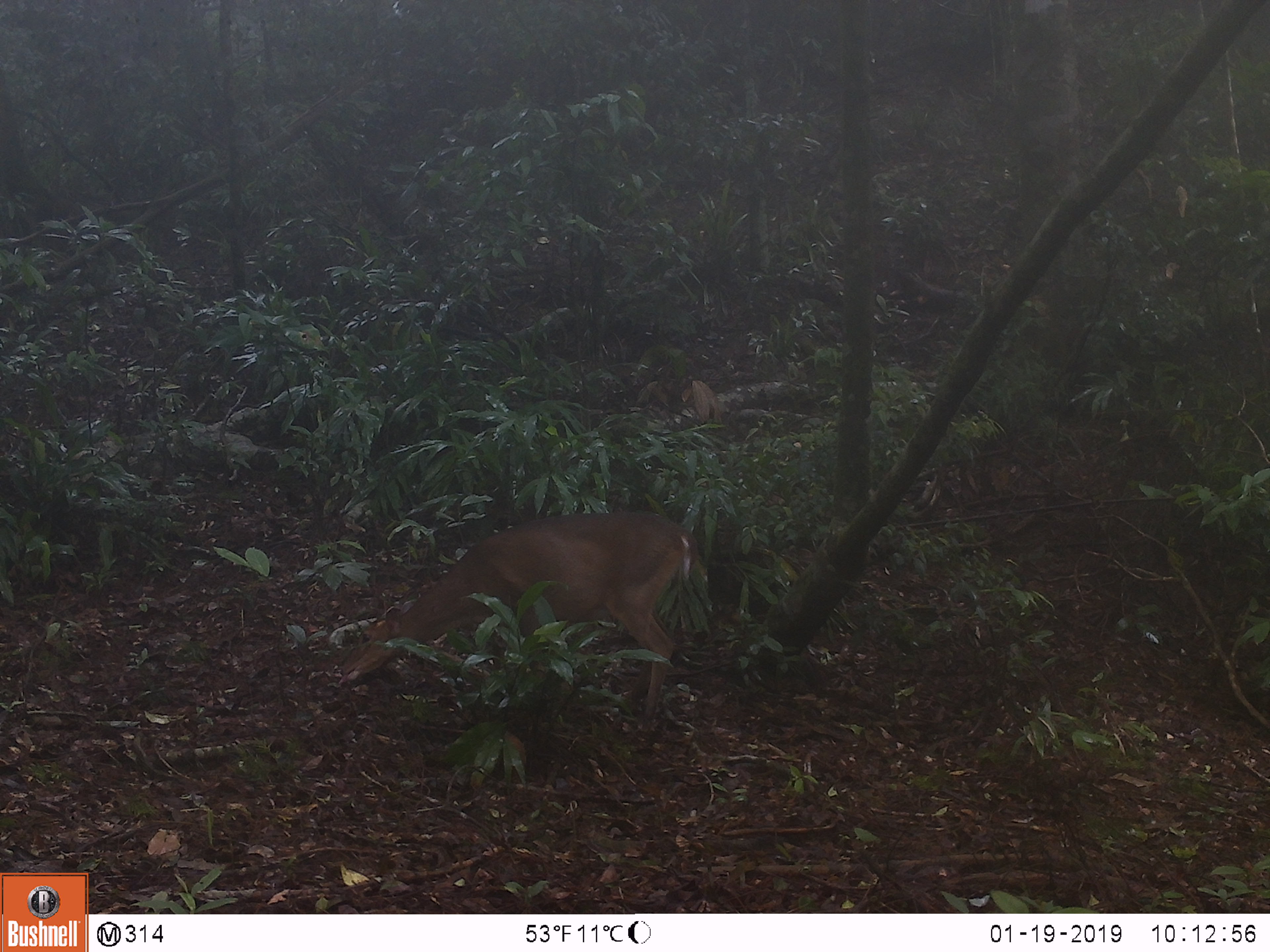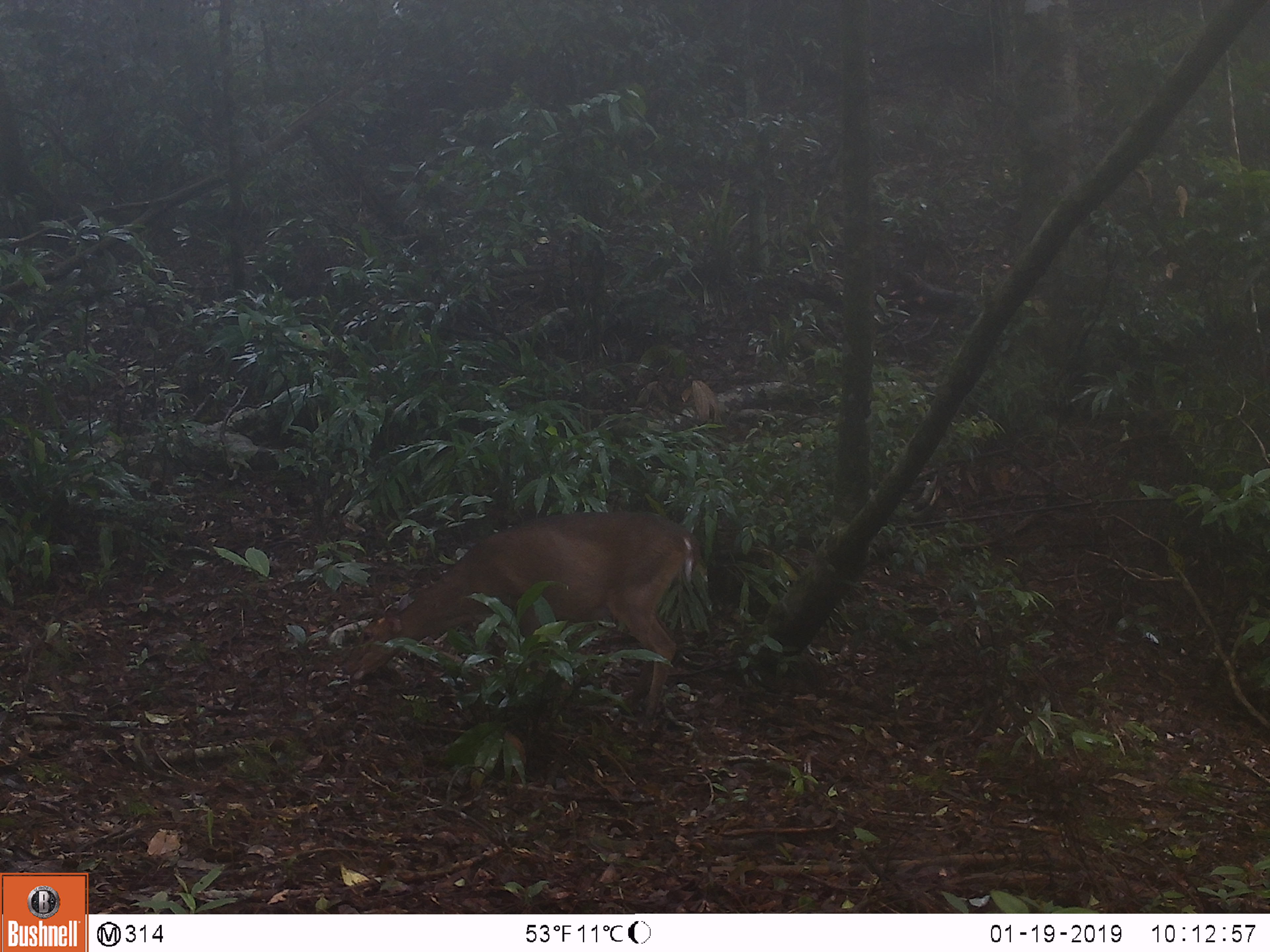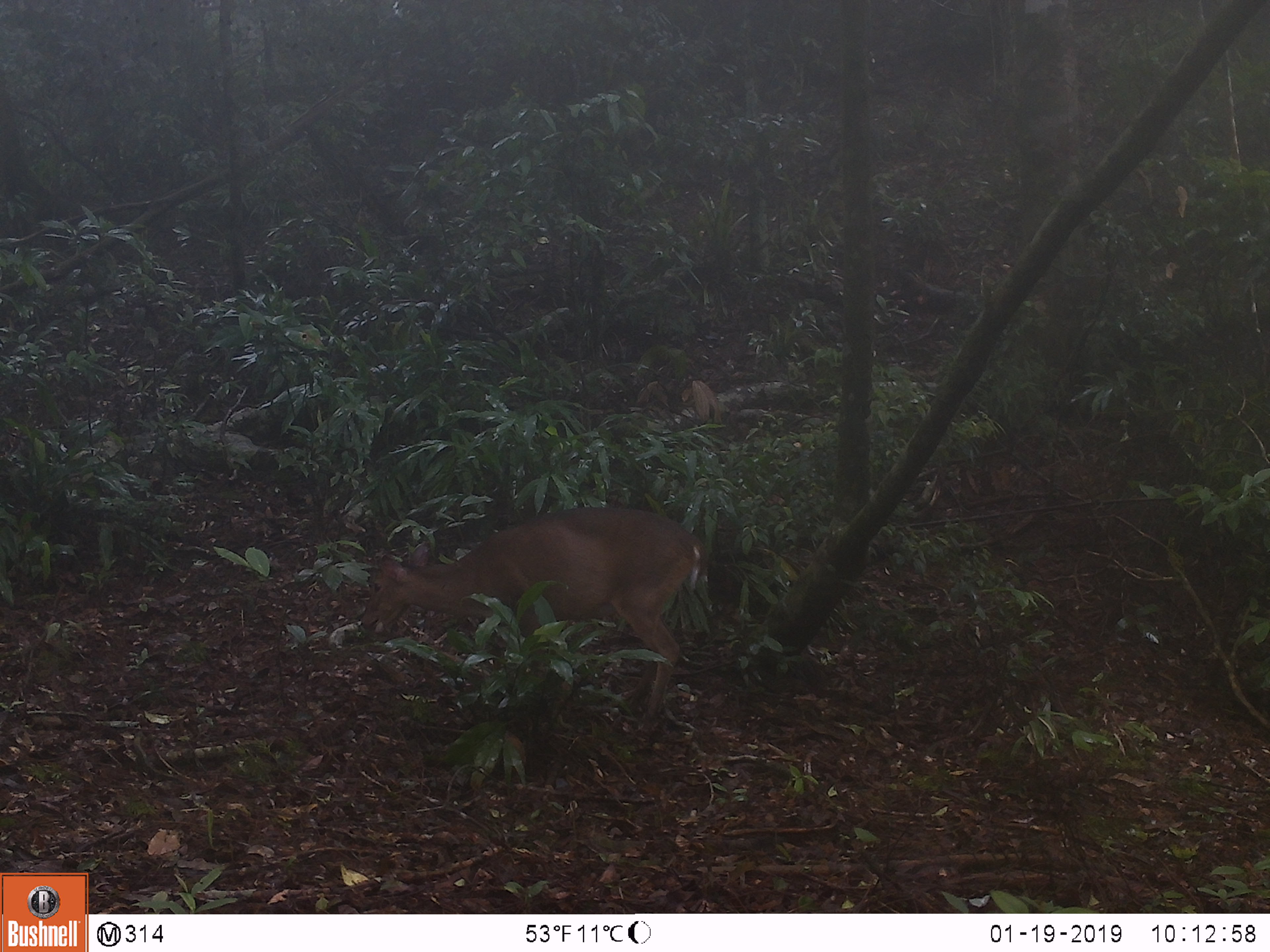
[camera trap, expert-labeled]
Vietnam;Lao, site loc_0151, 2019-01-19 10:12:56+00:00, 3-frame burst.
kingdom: Animalia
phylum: Chordata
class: Mammalia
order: Artiodactyla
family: Cervidae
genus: Muntiacus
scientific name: Muntiacus vuquangensis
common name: large-antlered muntjac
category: large antlered muntjac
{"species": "large antlered muntjac (large-antlered muntjac) (Muntiacus vuquangensis)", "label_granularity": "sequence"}